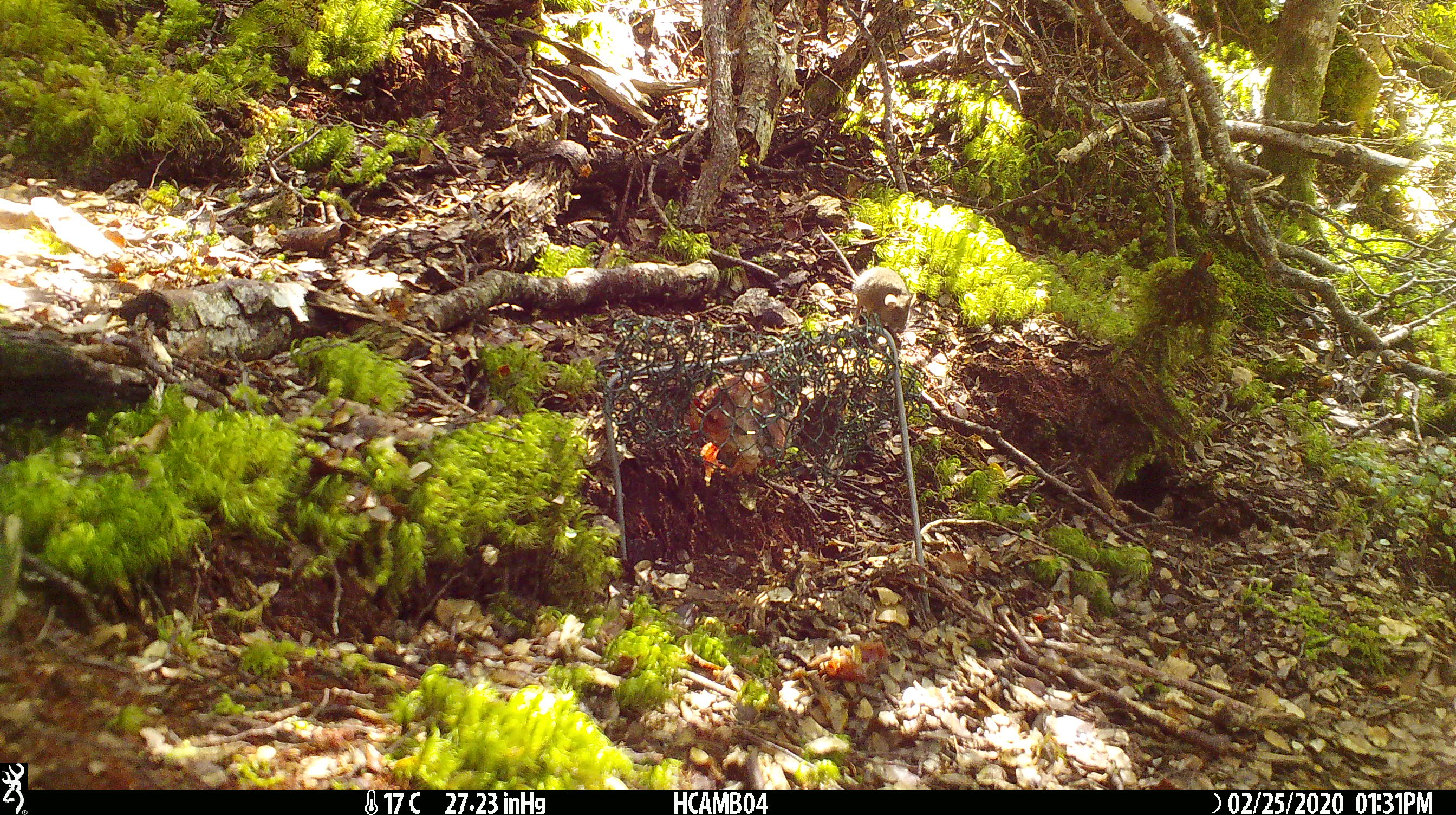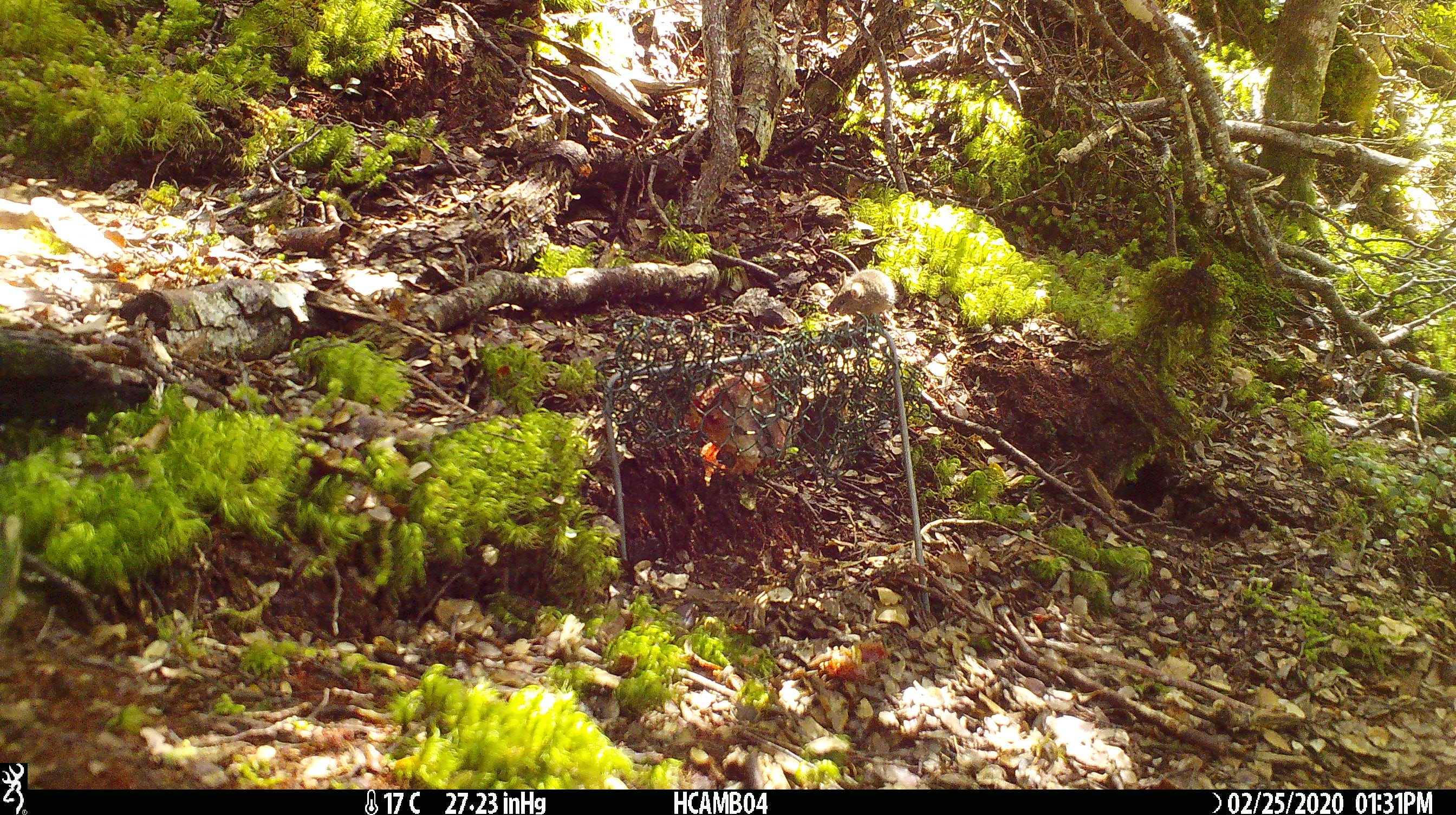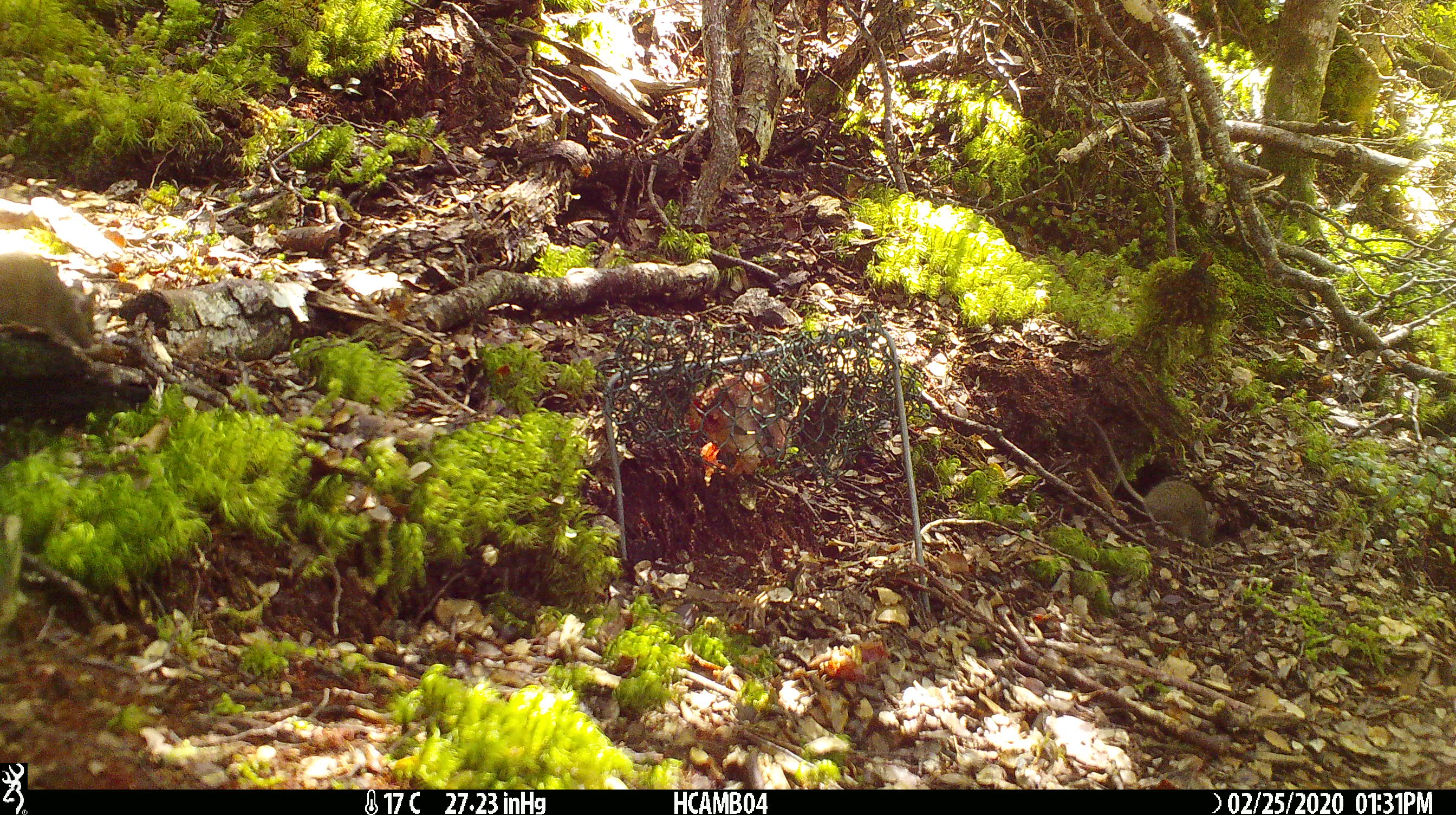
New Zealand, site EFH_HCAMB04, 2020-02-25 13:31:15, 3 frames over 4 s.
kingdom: Animalia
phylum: Chordata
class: Mammalia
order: Rodentia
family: Muridae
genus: Mus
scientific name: Mus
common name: mouse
Mouse (Mus).